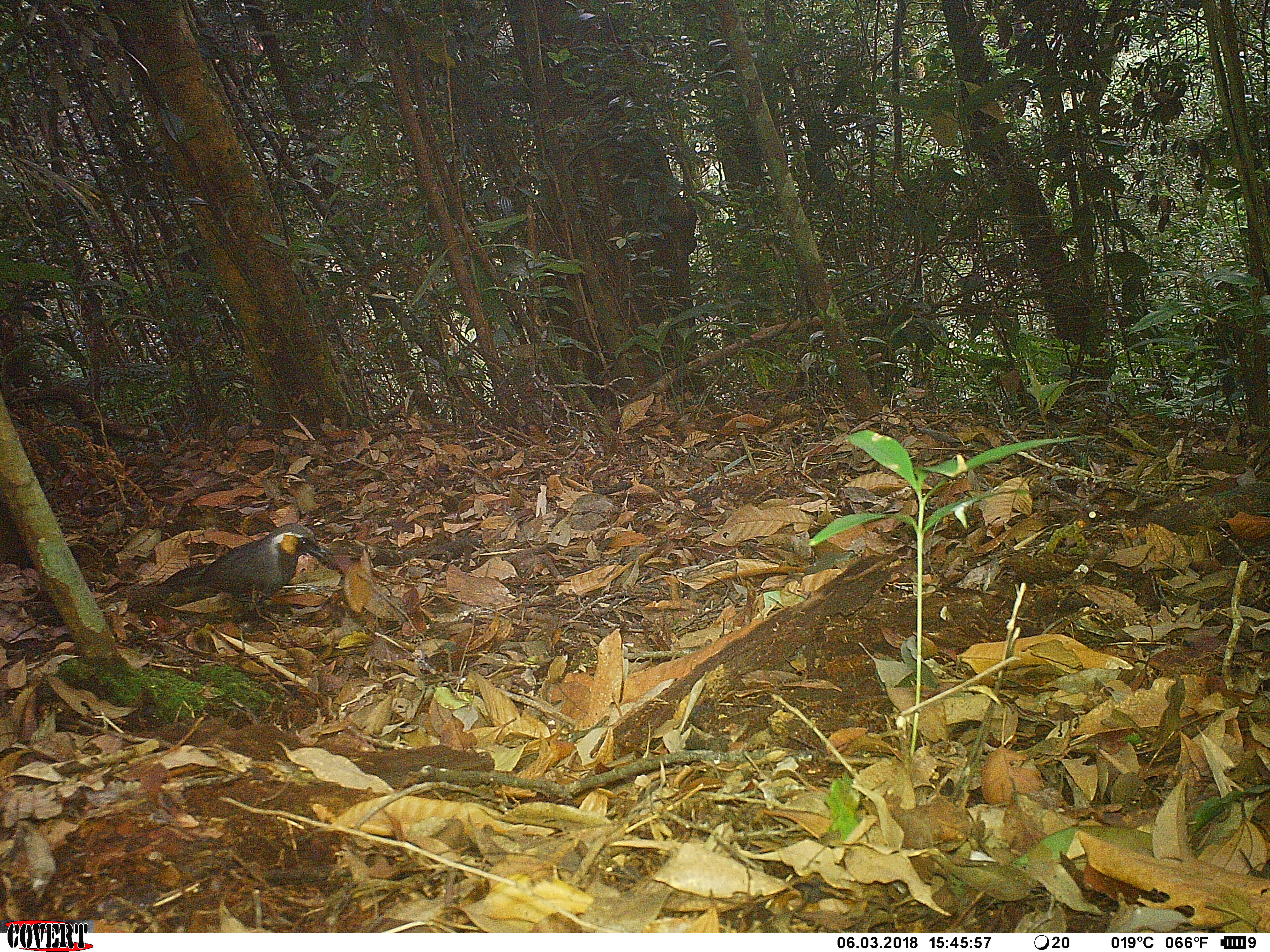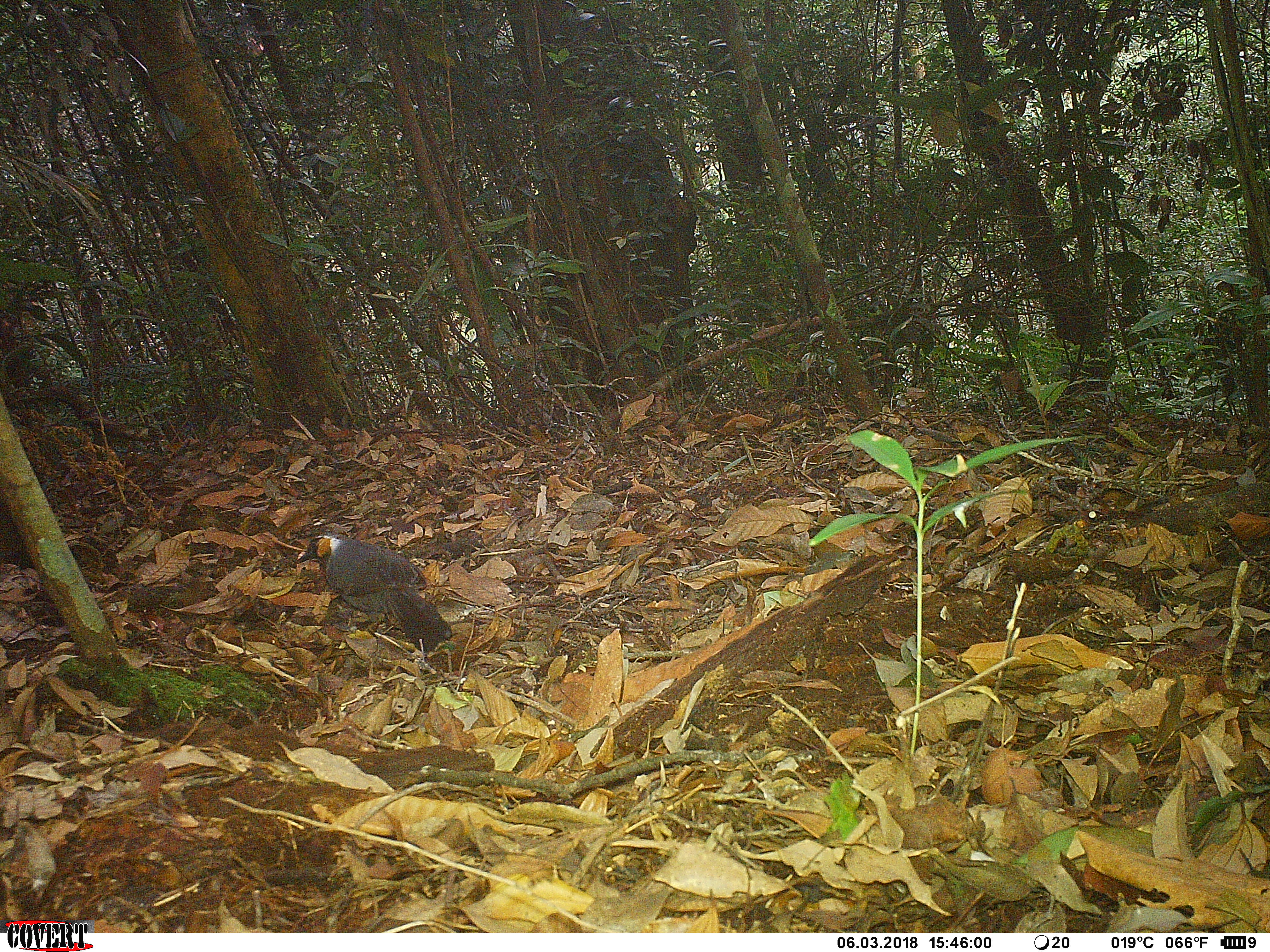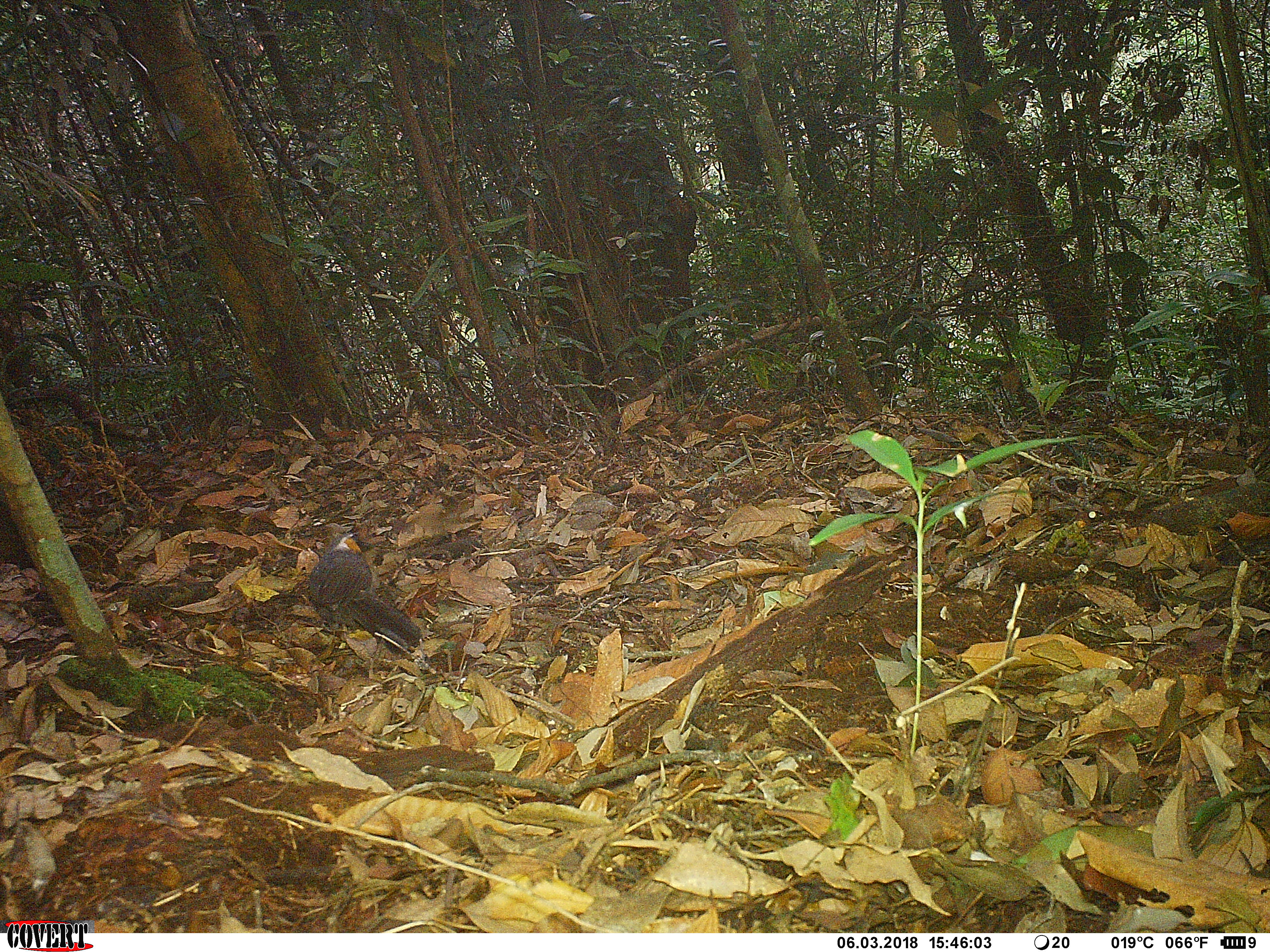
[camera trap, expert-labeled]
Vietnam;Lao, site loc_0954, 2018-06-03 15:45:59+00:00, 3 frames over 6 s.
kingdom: Animalia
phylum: Chordata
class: Aves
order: Passeriformes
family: Leiothrichidae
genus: Garrulax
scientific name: Garrulax castanotis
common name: rufous-cheeked laughingthrush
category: rufous cheeked laughingthrush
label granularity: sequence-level